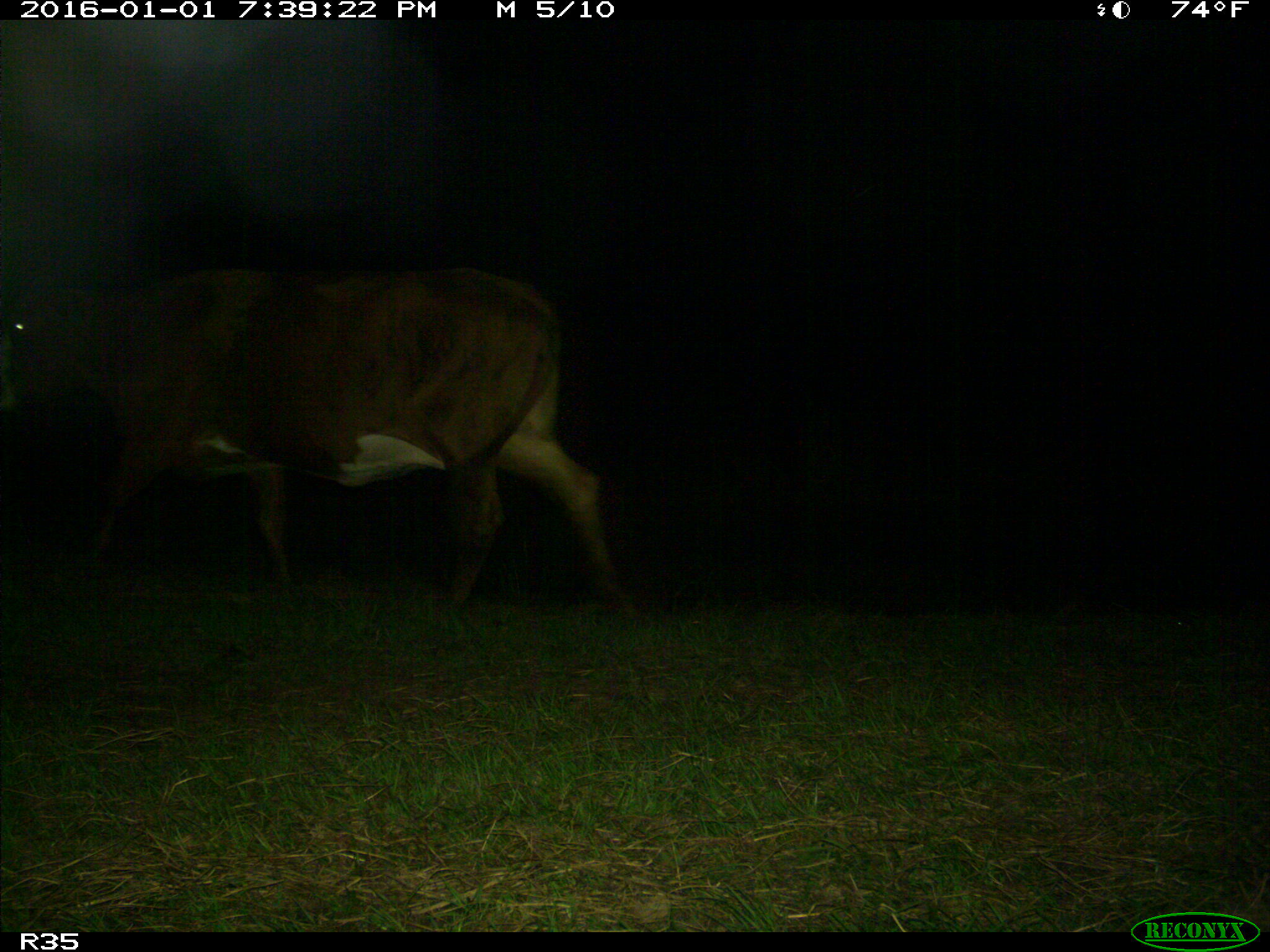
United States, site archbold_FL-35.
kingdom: Animalia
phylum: Chordata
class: Mammalia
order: Artiodactyla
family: Bovidae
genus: Bos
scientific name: Bos taurus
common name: domestic cow